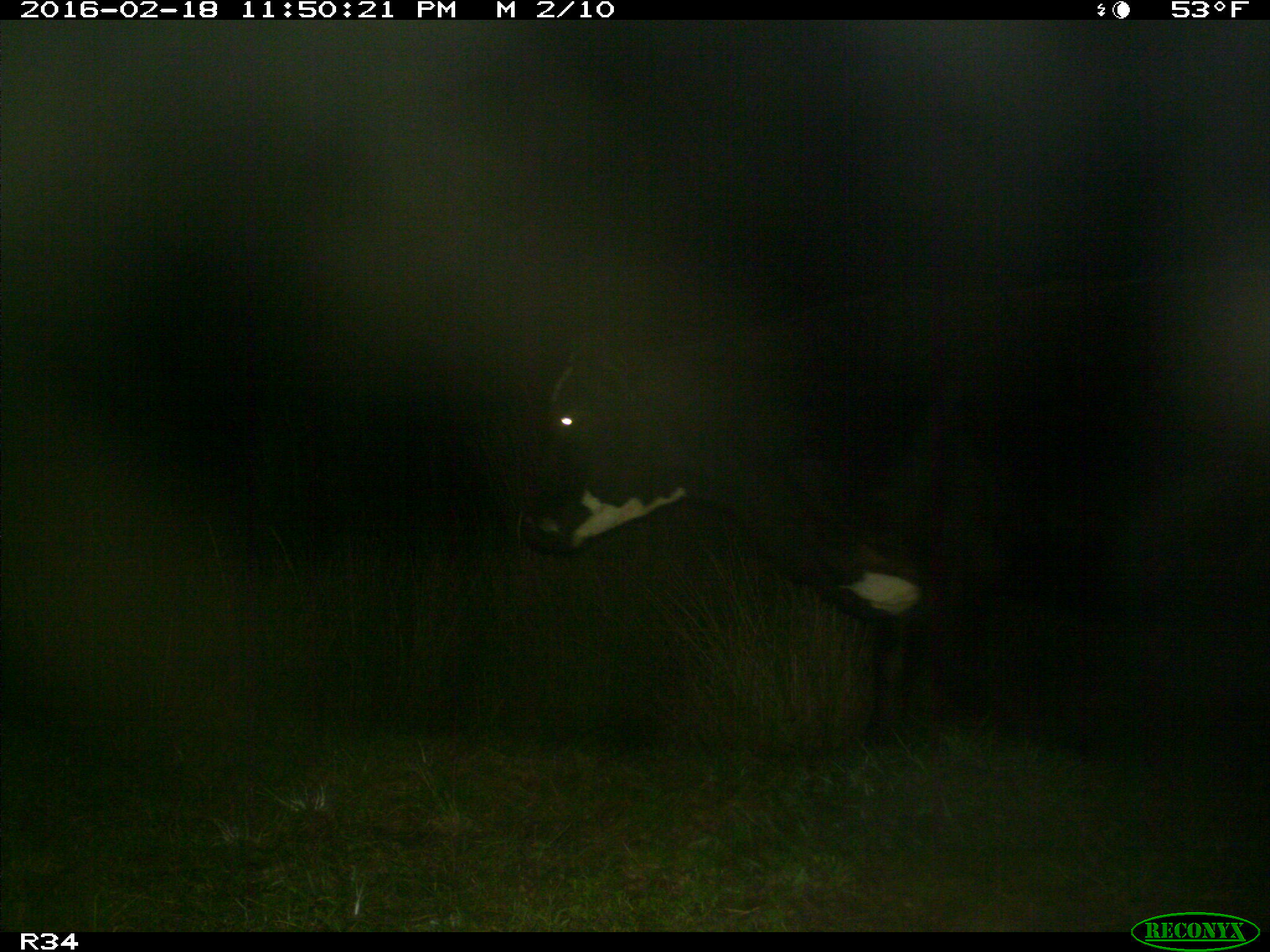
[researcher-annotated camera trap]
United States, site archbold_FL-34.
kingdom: Animalia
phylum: Chordata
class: Mammalia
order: Artiodactyla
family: Bovidae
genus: Bos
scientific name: Bos taurus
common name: domestic cow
Bos taurus (domestic cow).